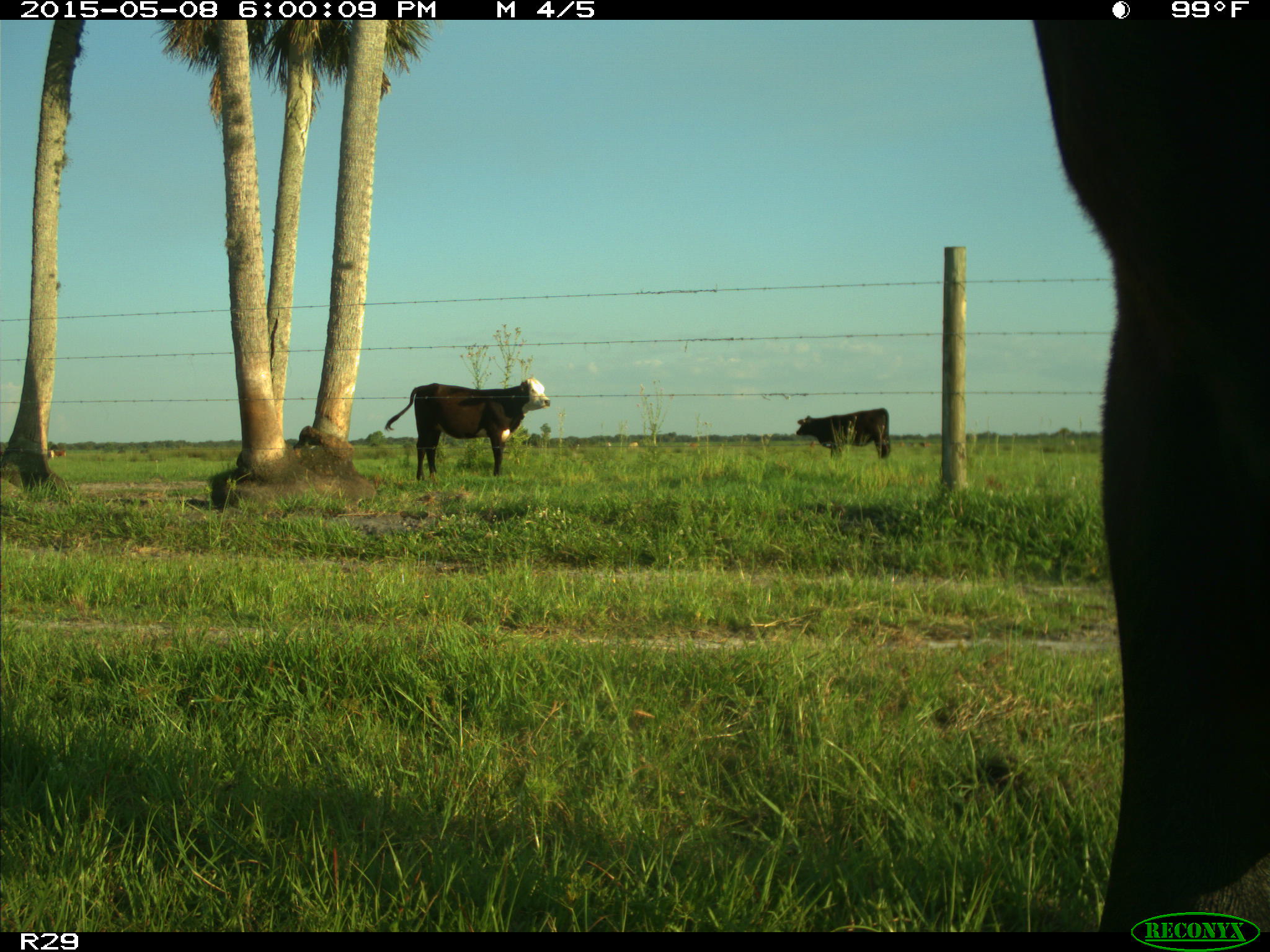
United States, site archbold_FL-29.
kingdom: Animalia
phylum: Chordata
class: Mammalia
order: Artiodactyla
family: Bovidae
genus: Bos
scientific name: Bos taurus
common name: domestic cow